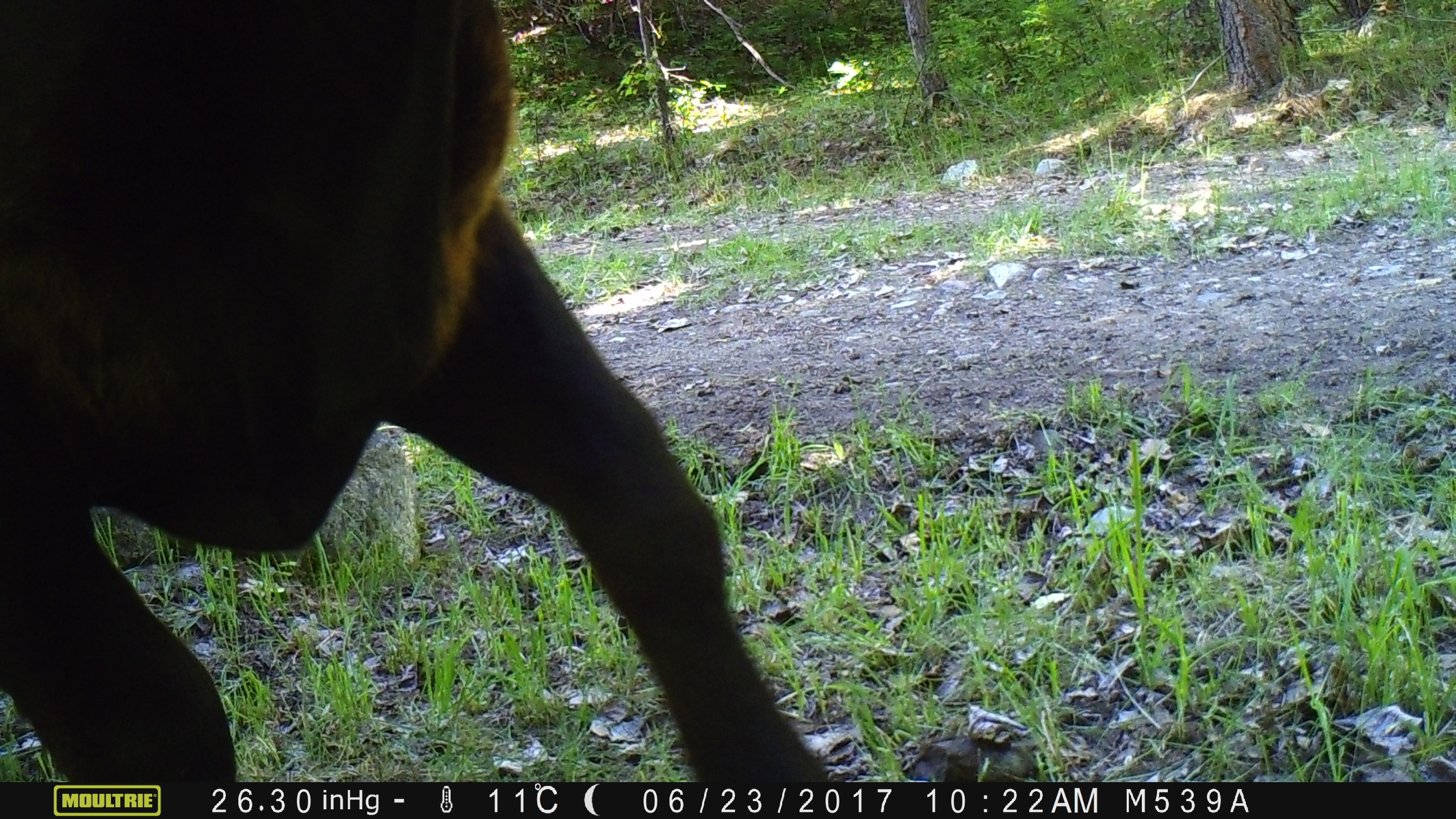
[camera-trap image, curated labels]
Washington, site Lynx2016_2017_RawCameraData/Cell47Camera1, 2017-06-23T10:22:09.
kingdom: Animalia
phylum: Chordata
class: Mammalia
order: Artiodactyla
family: Bovidae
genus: Bos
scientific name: Bos taurus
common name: domestic cattle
Domestic cattle (Bos taurus). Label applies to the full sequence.